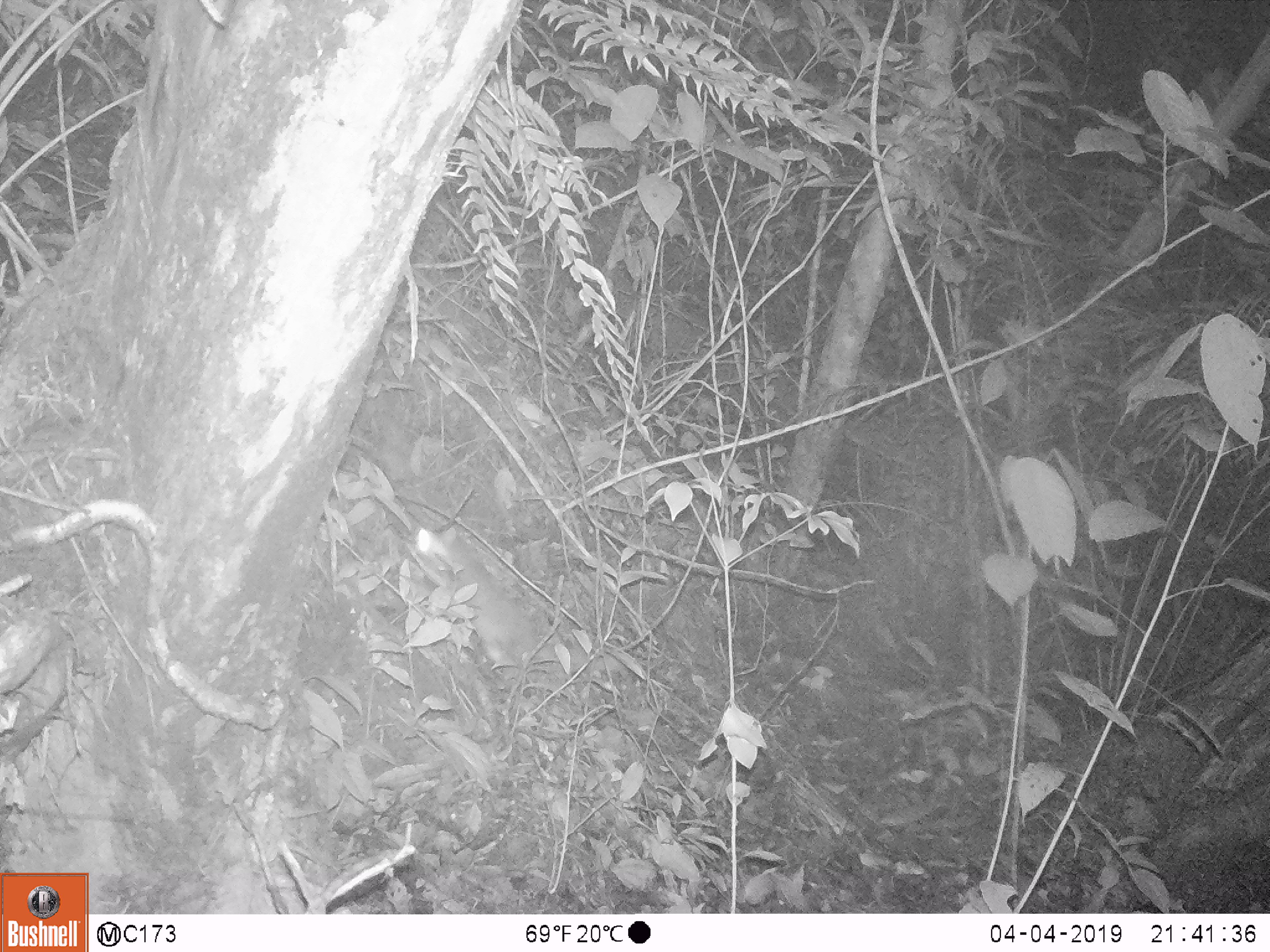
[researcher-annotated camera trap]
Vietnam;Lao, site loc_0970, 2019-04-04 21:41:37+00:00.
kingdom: Animalia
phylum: Chordata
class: Mammalia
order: Carnivora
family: Mustelidae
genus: Melogale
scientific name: Melogale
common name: ferret badger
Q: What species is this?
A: Ferret badger (Melogale).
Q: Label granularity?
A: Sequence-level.